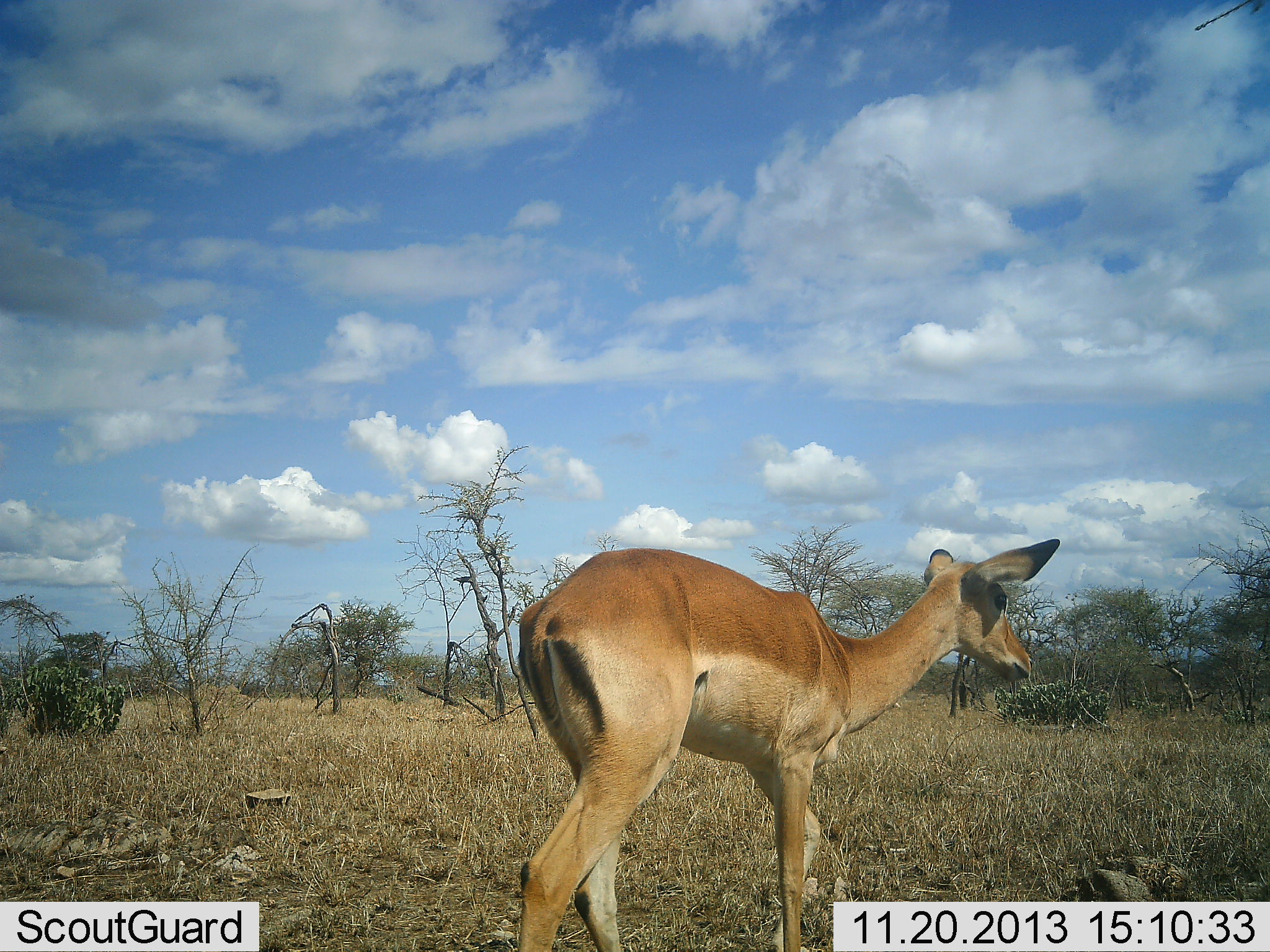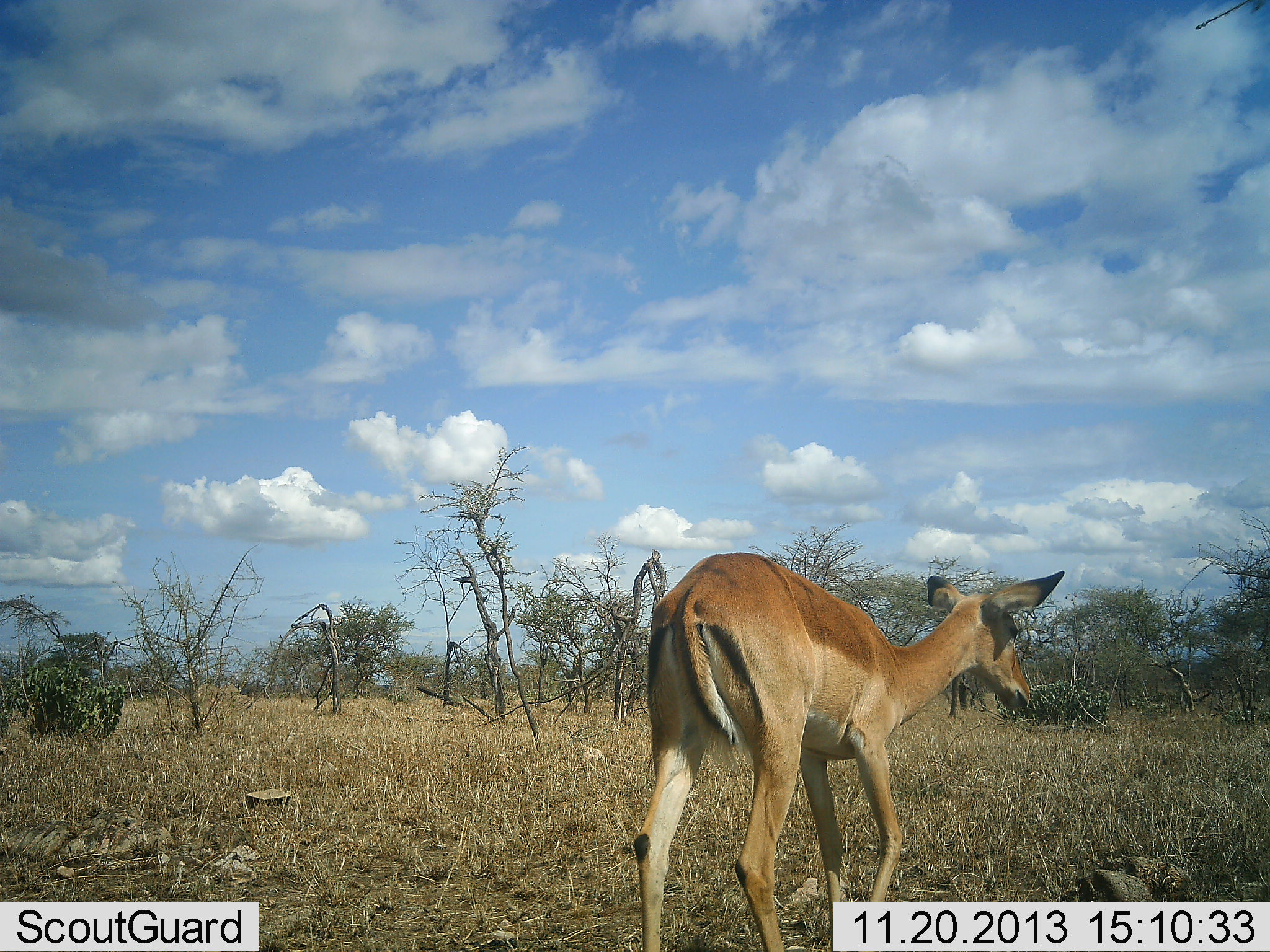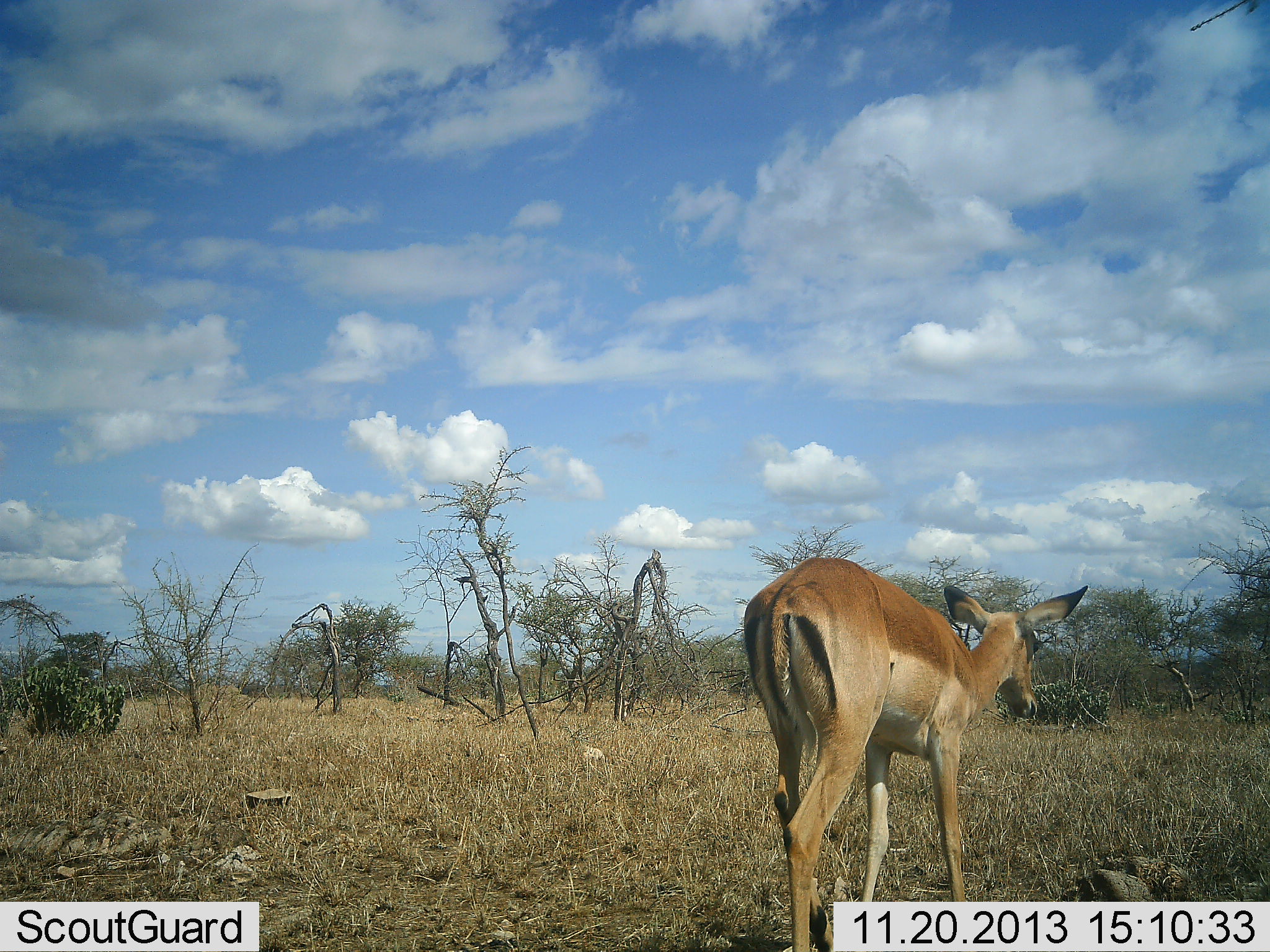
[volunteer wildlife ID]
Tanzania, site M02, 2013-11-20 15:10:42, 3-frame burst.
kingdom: Animalia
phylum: Chordata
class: Mammalia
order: Artiodactyla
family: Bovidae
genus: Aepyceros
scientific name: Aepyceros melampus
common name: impala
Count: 1.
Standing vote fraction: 0%.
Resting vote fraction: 0%.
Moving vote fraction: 100%.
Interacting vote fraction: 0%.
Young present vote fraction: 0%.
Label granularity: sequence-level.